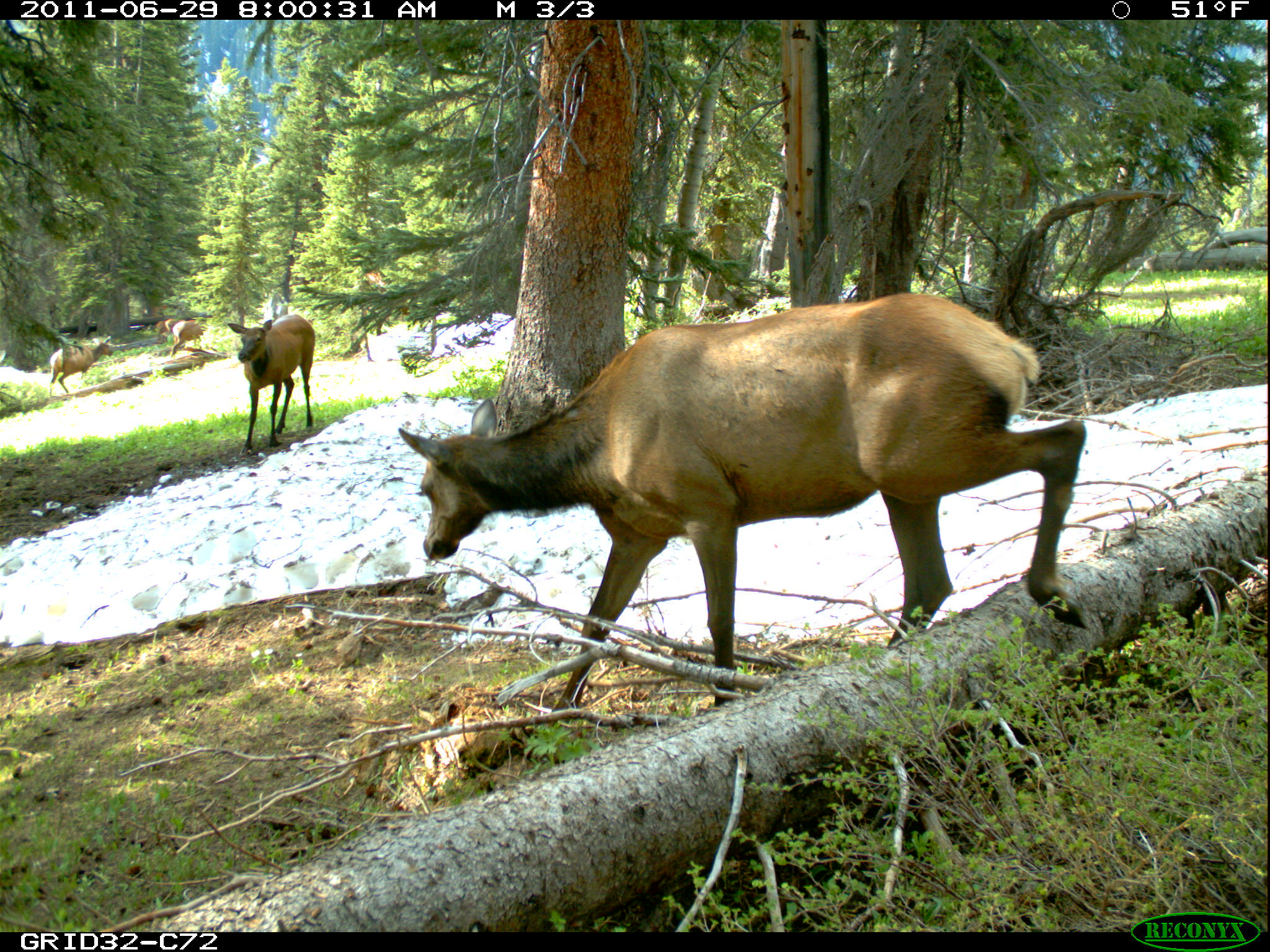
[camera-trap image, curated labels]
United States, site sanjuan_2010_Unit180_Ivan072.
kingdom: Animalia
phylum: Chordata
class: Mammalia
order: Artiodactyla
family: Cervidae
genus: Cervus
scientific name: Cervus elaphus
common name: red deer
Cervus elaphus (red deer).